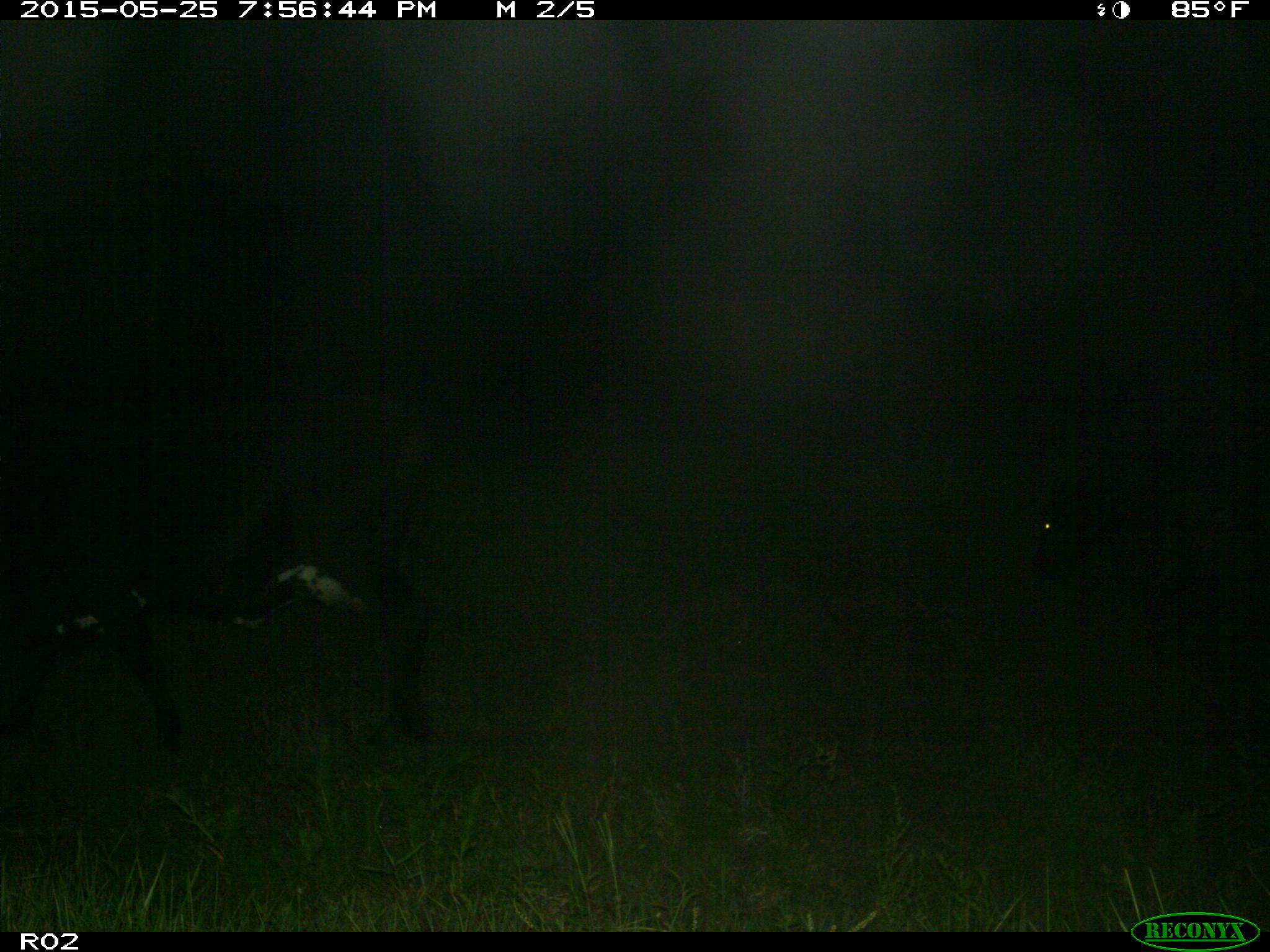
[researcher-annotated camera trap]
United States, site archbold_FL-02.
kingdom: Animalia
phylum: Chordata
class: Mammalia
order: Artiodactyla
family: Bovidae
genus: Bos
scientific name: Bos taurus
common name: domestic cow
Bos taurus (domestic cow).